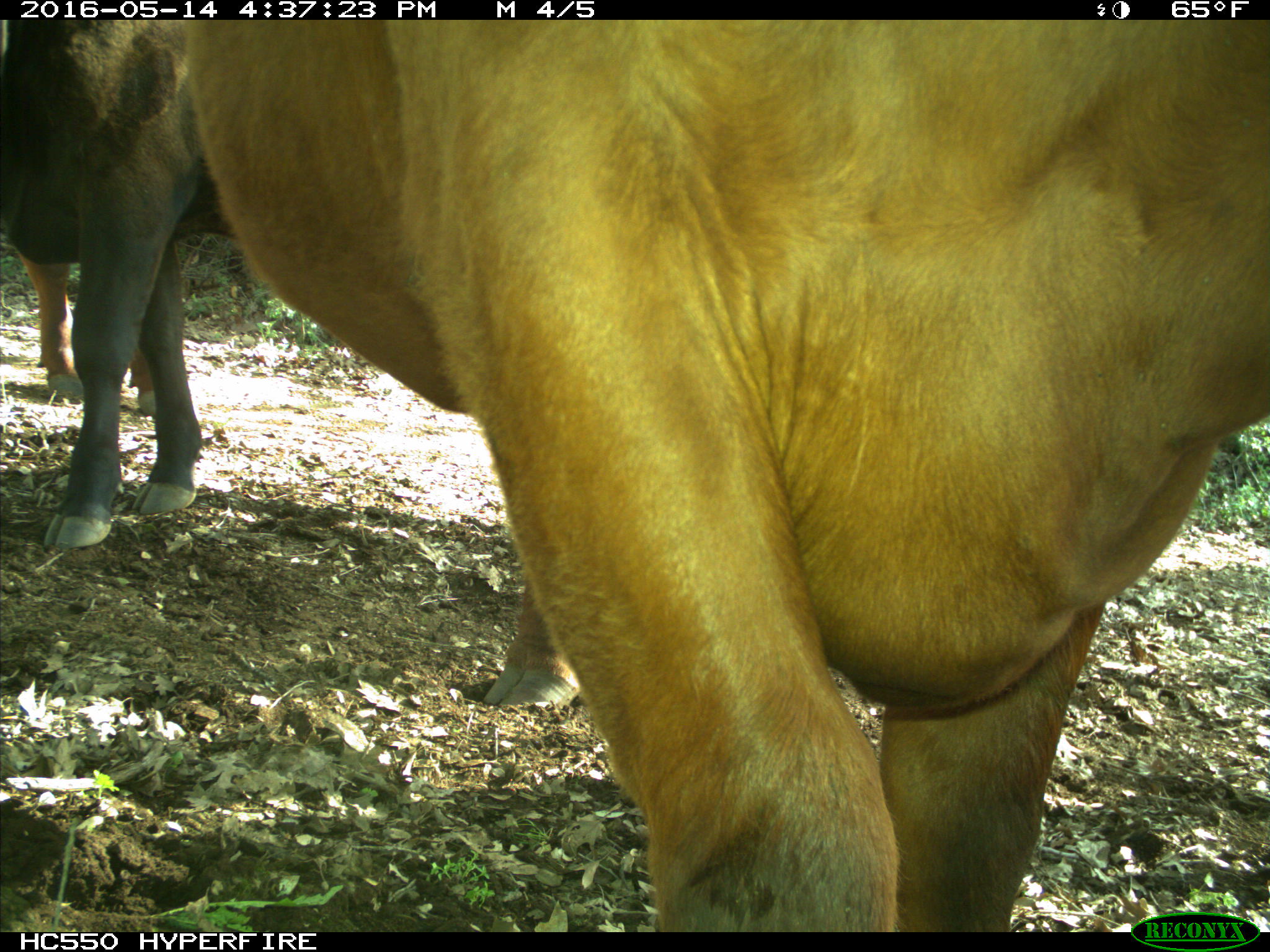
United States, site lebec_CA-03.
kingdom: Animalia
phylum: Chordata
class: Mammalia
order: Artiodactyla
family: Bovidae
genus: Bos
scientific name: Bos taurus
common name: domestic cow